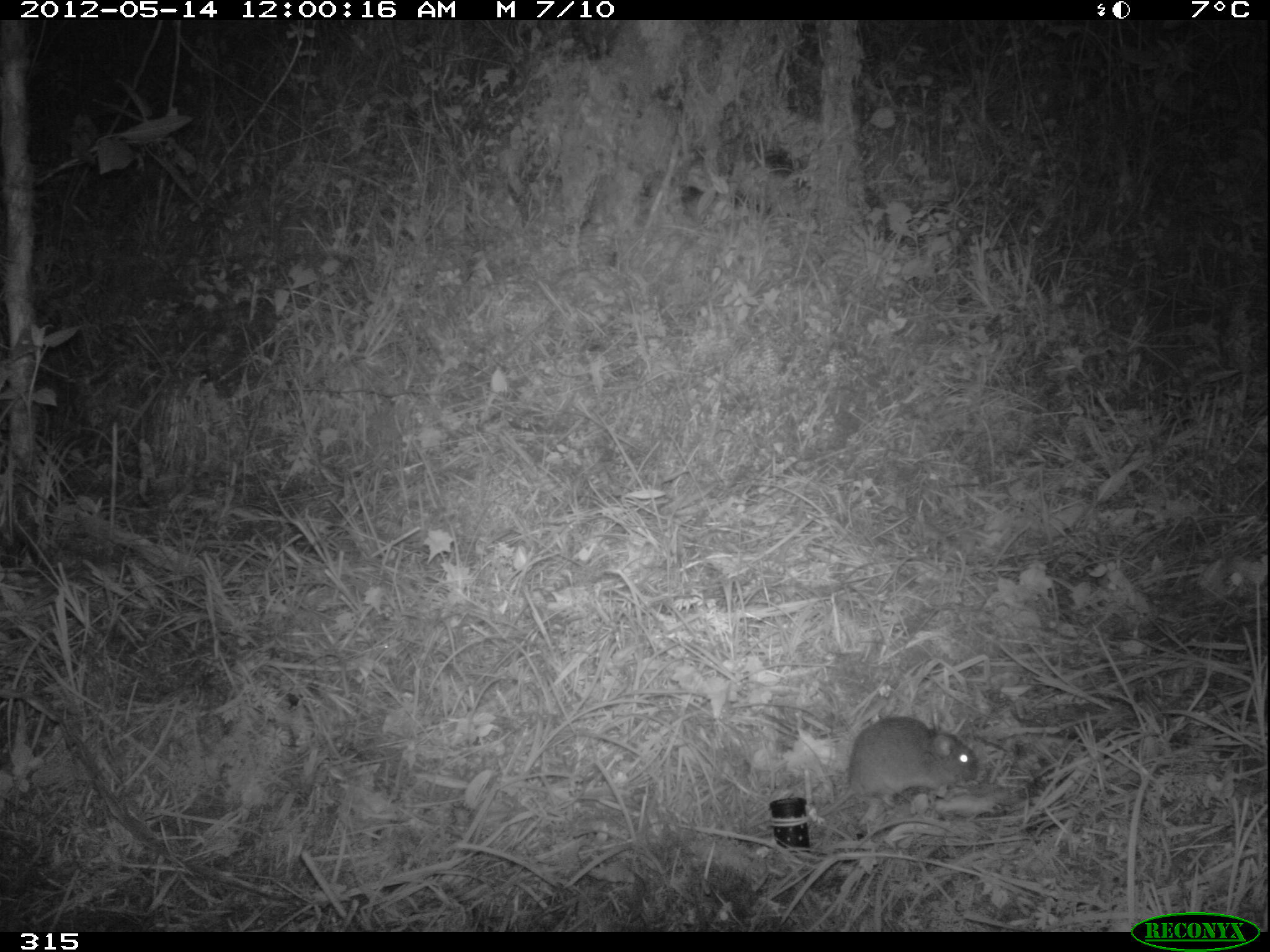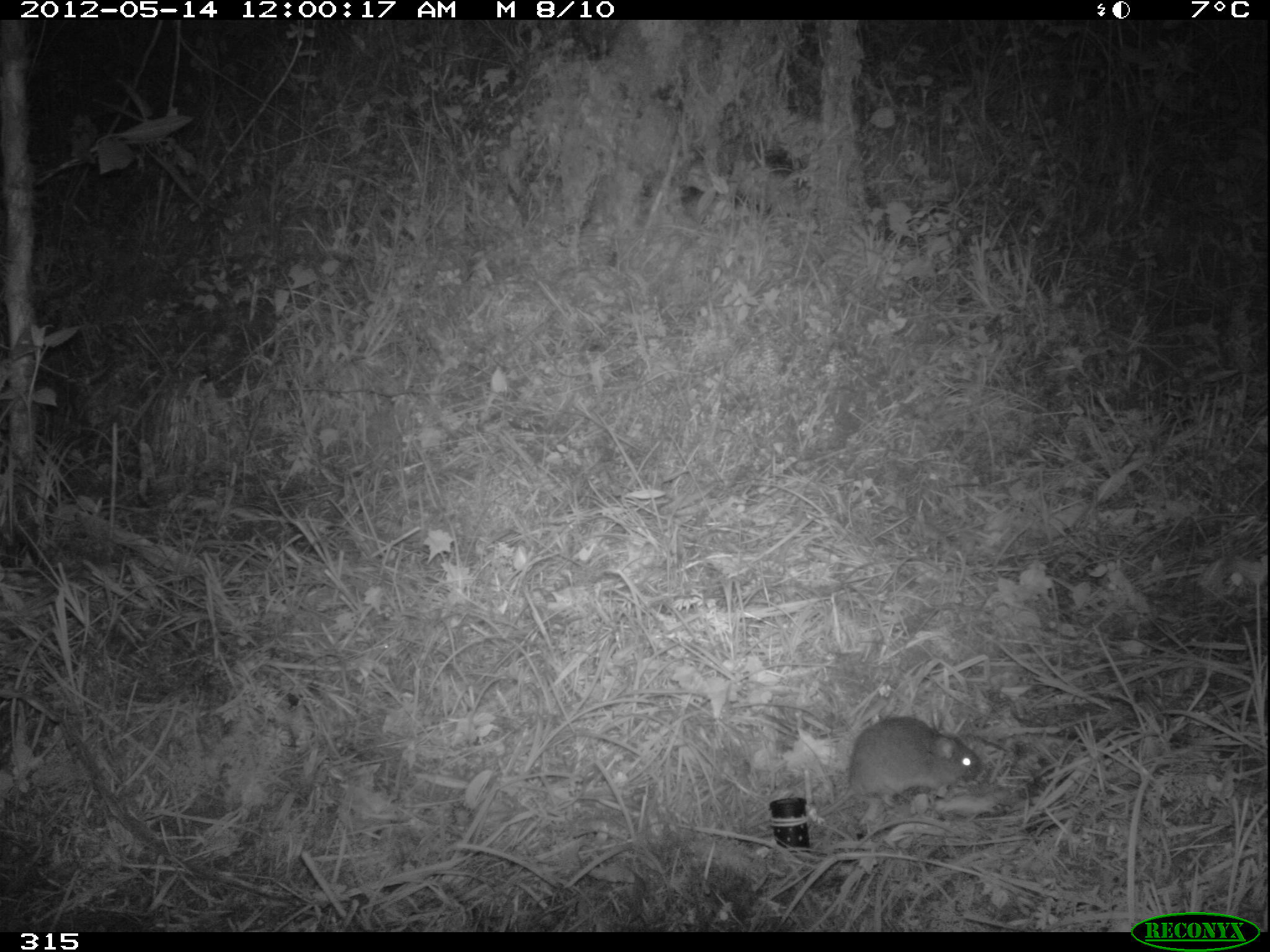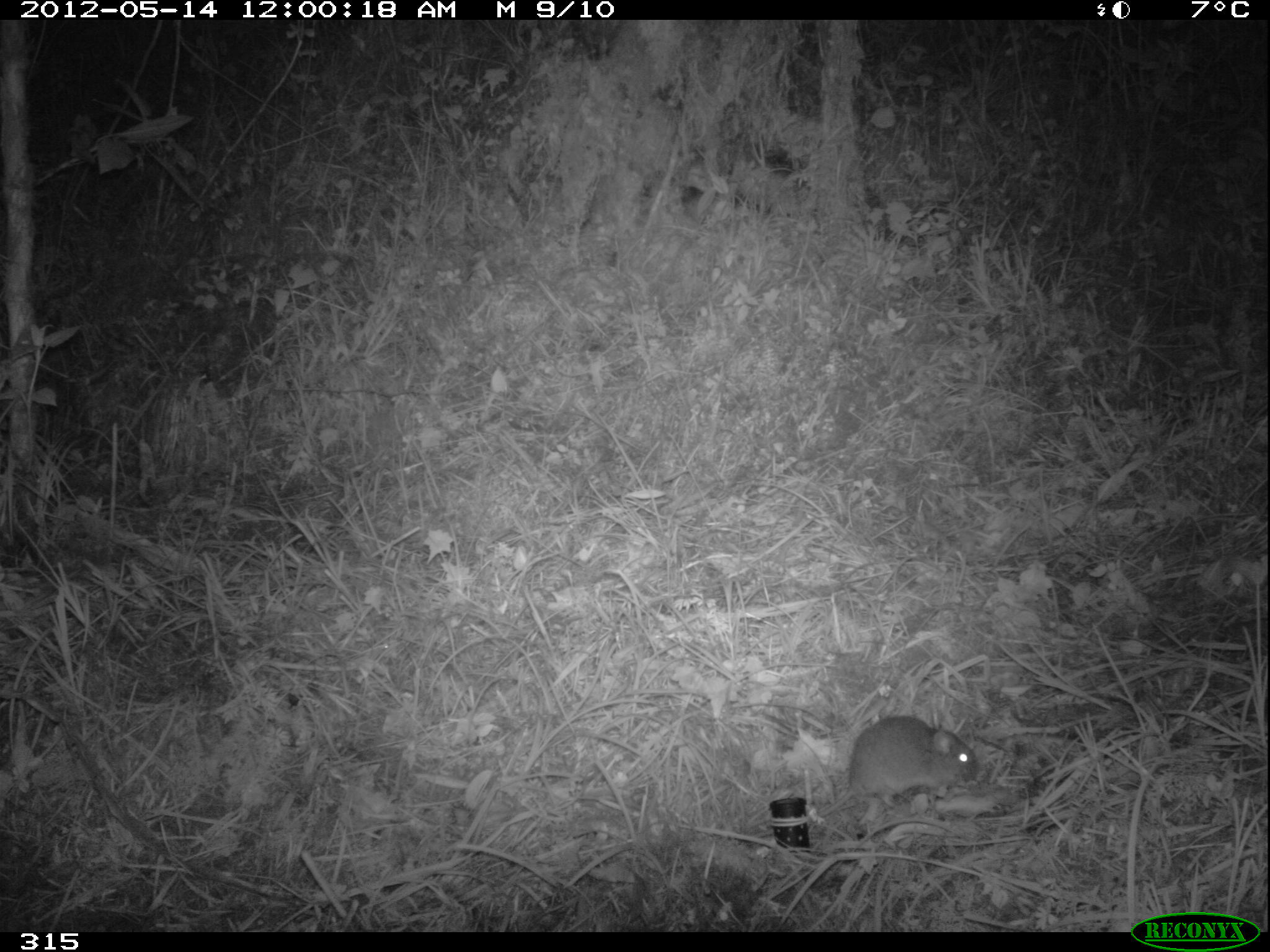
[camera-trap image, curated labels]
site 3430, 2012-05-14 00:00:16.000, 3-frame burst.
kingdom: Animalia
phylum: Chordata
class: Mammalia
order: Rodentia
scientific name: Rodentia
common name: rodents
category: unknown rodent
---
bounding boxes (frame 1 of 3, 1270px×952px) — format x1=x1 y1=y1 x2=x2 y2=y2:
unknown rodent: x1=813 y1=715 x2=979 y2=818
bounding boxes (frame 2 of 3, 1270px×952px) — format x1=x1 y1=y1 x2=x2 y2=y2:
unknown rodent: x1=818 y1=715 x2=985 y2=813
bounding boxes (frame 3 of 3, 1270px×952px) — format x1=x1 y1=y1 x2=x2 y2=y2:
unknown rodent: x1=751 y1=714 x2=980 y2=839